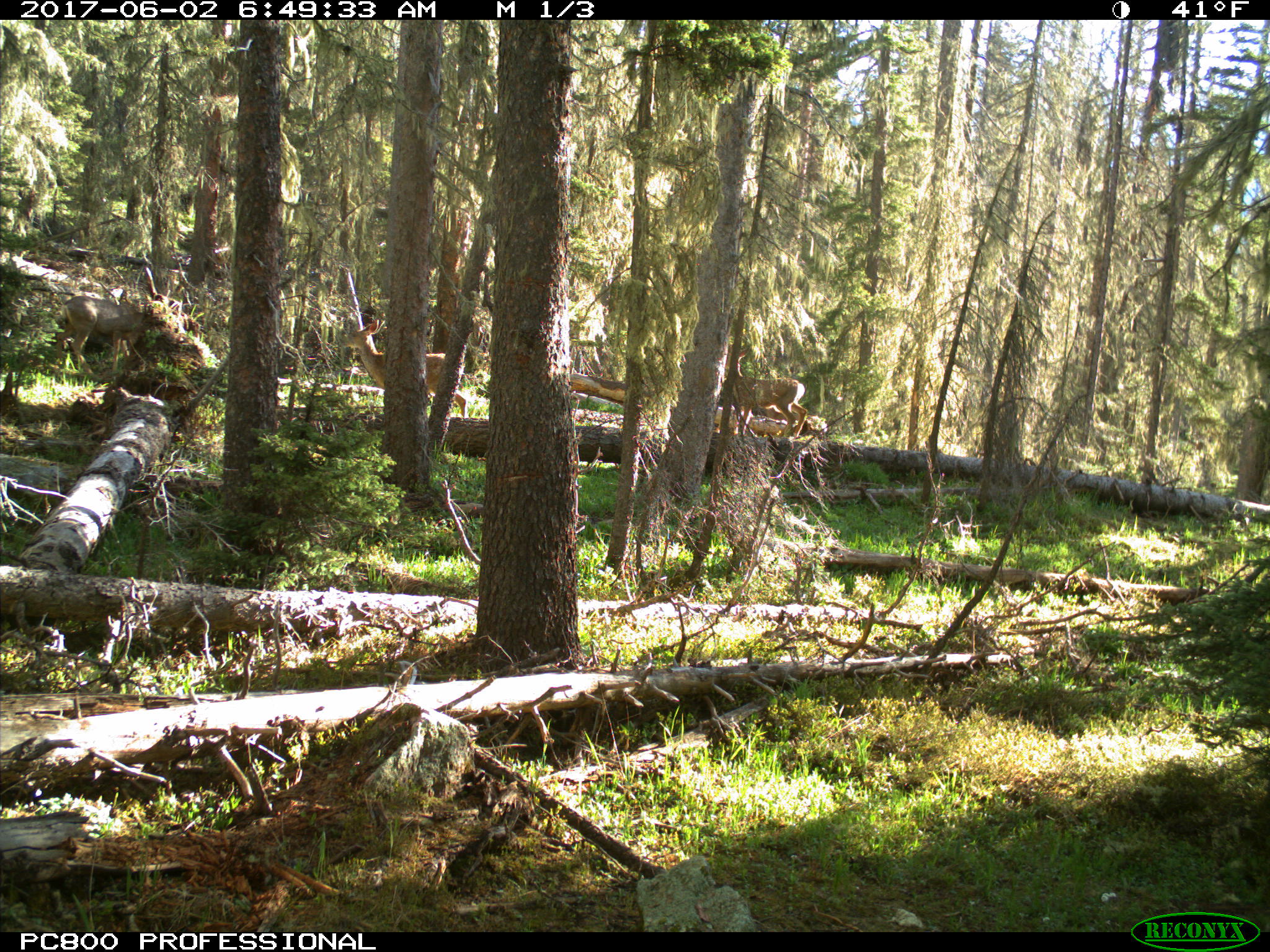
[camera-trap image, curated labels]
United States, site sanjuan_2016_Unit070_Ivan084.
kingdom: Animalia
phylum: Chordata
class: Mammalia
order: Artiodactyla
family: Cervidae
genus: Odocoileus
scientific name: Odocoileus hemionus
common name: mule deer